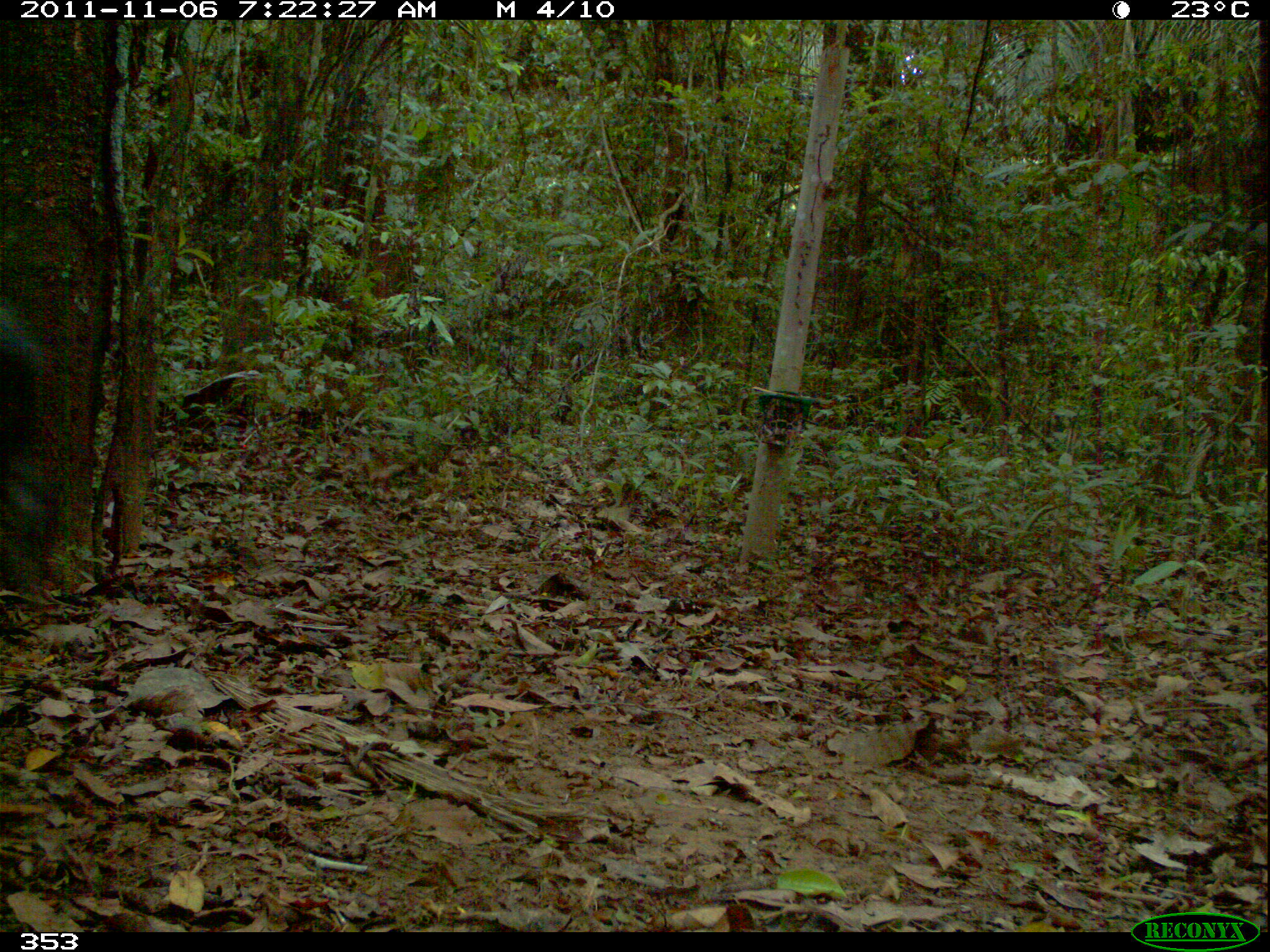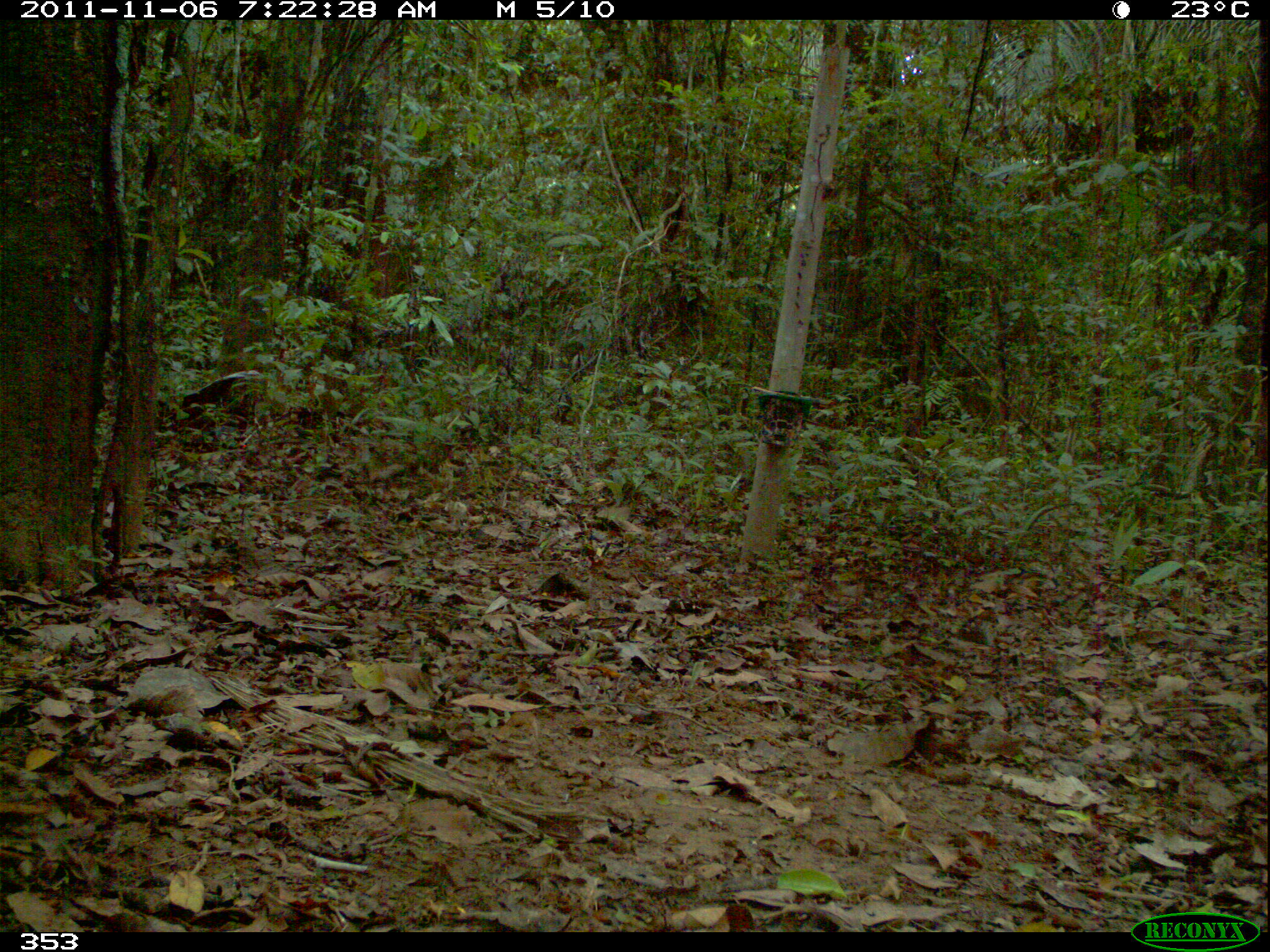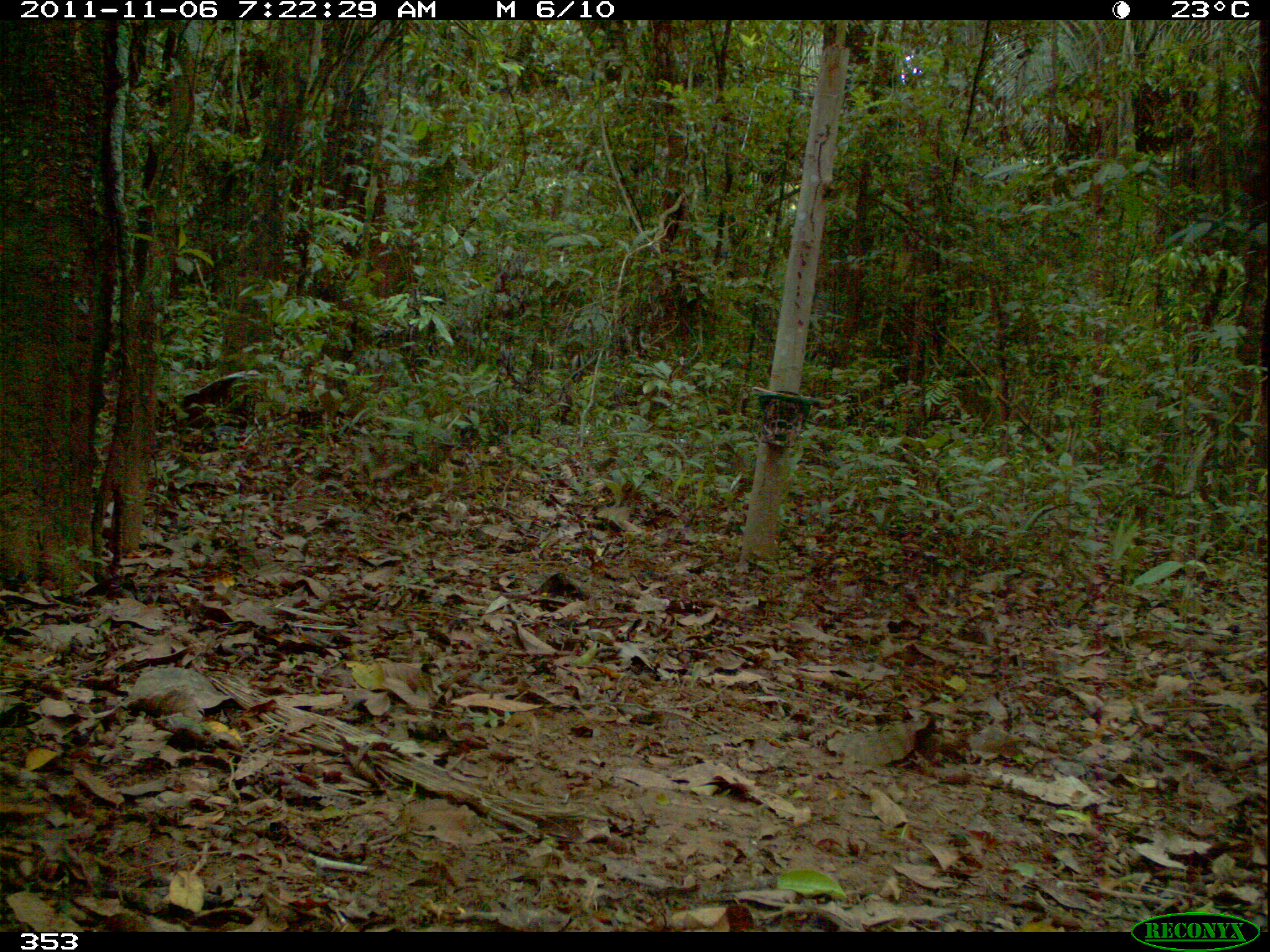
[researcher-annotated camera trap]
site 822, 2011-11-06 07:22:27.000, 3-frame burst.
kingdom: Animalia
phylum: Chordata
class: Mammalia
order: Artiodactyla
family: Tayassuidae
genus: Tayassu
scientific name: Tayassu pecari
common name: white-lipped peccary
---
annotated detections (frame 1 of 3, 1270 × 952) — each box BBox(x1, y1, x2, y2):
tayassu pecari: BBox(0, 296, 58, 603)